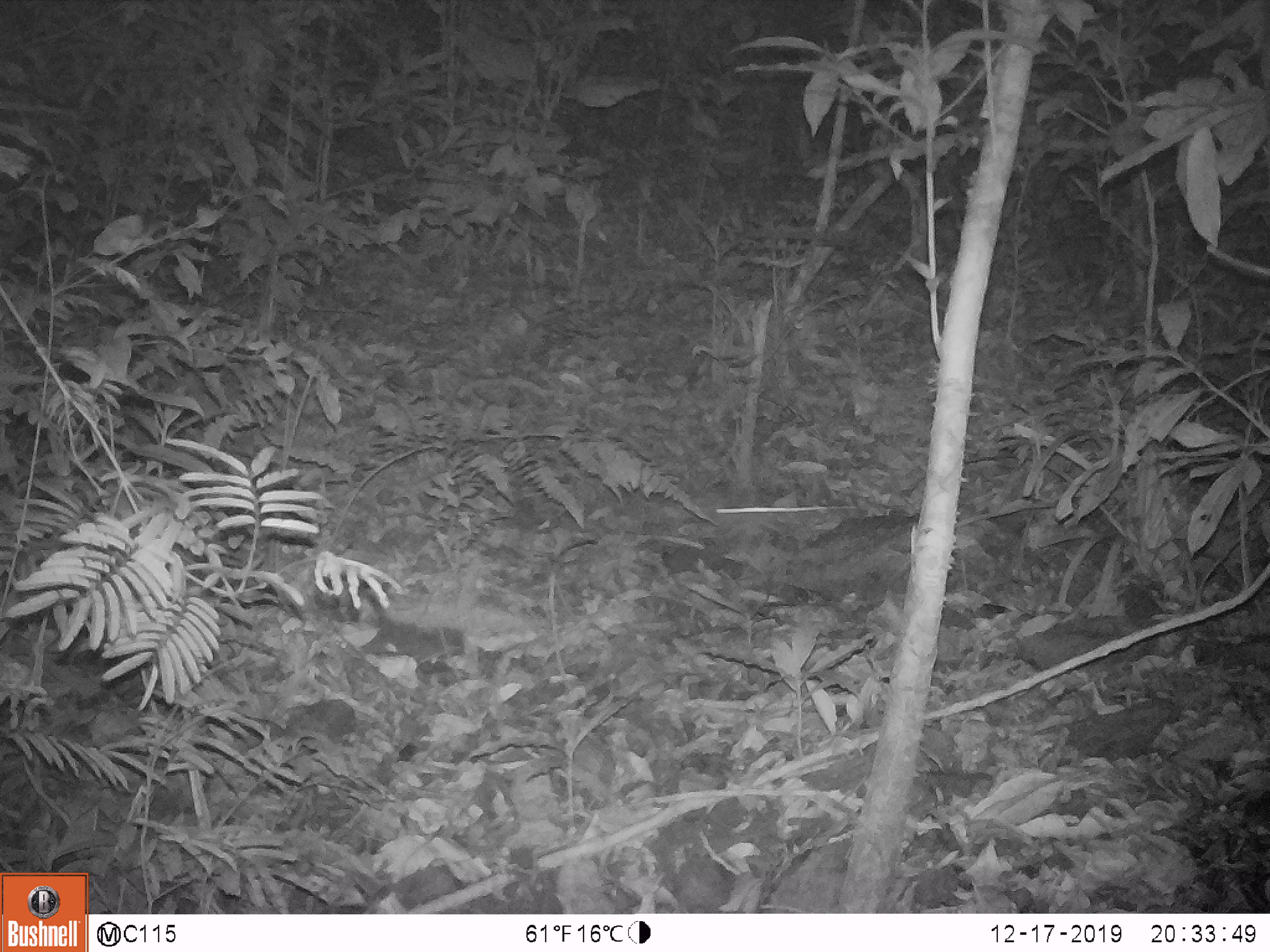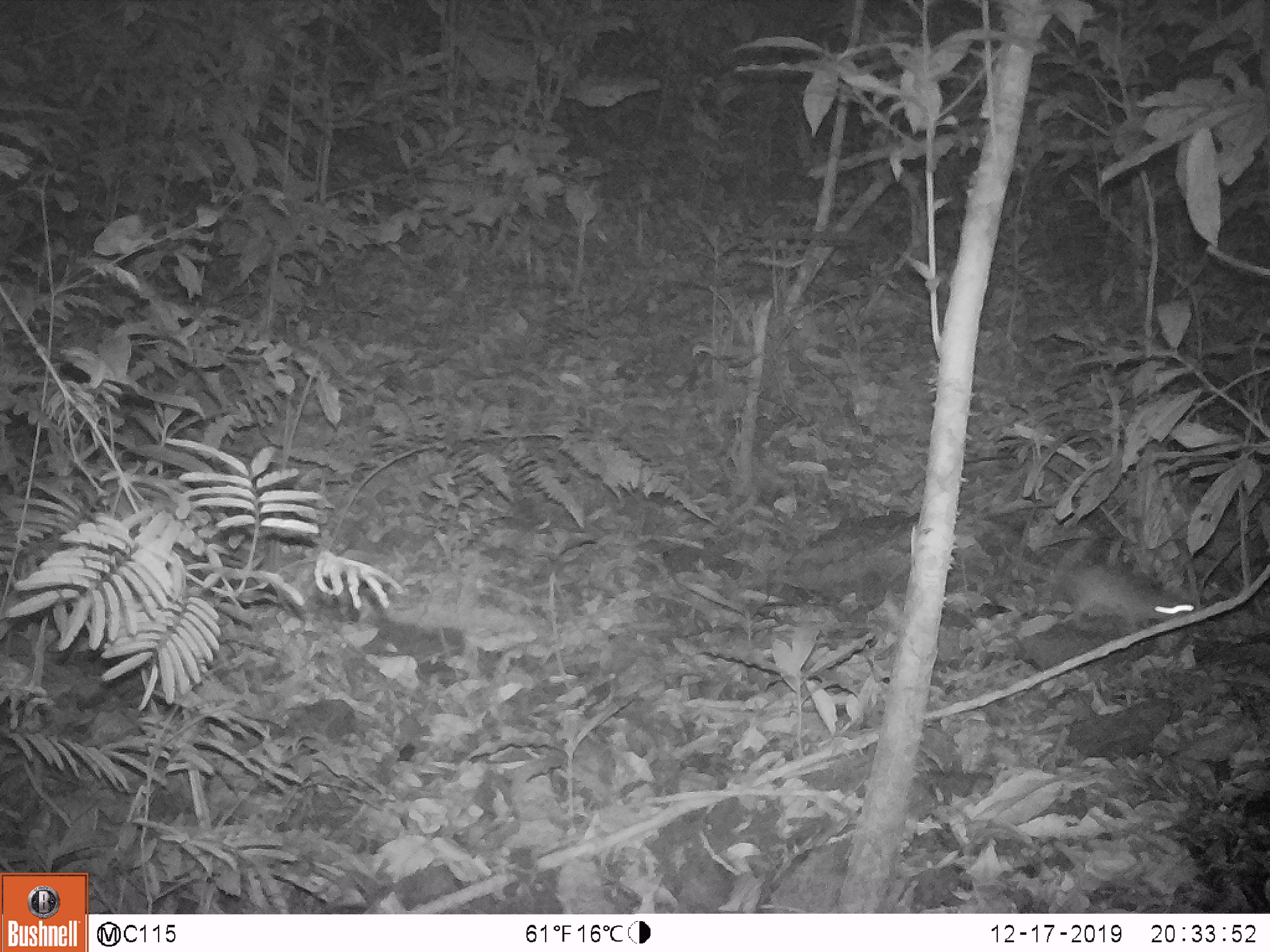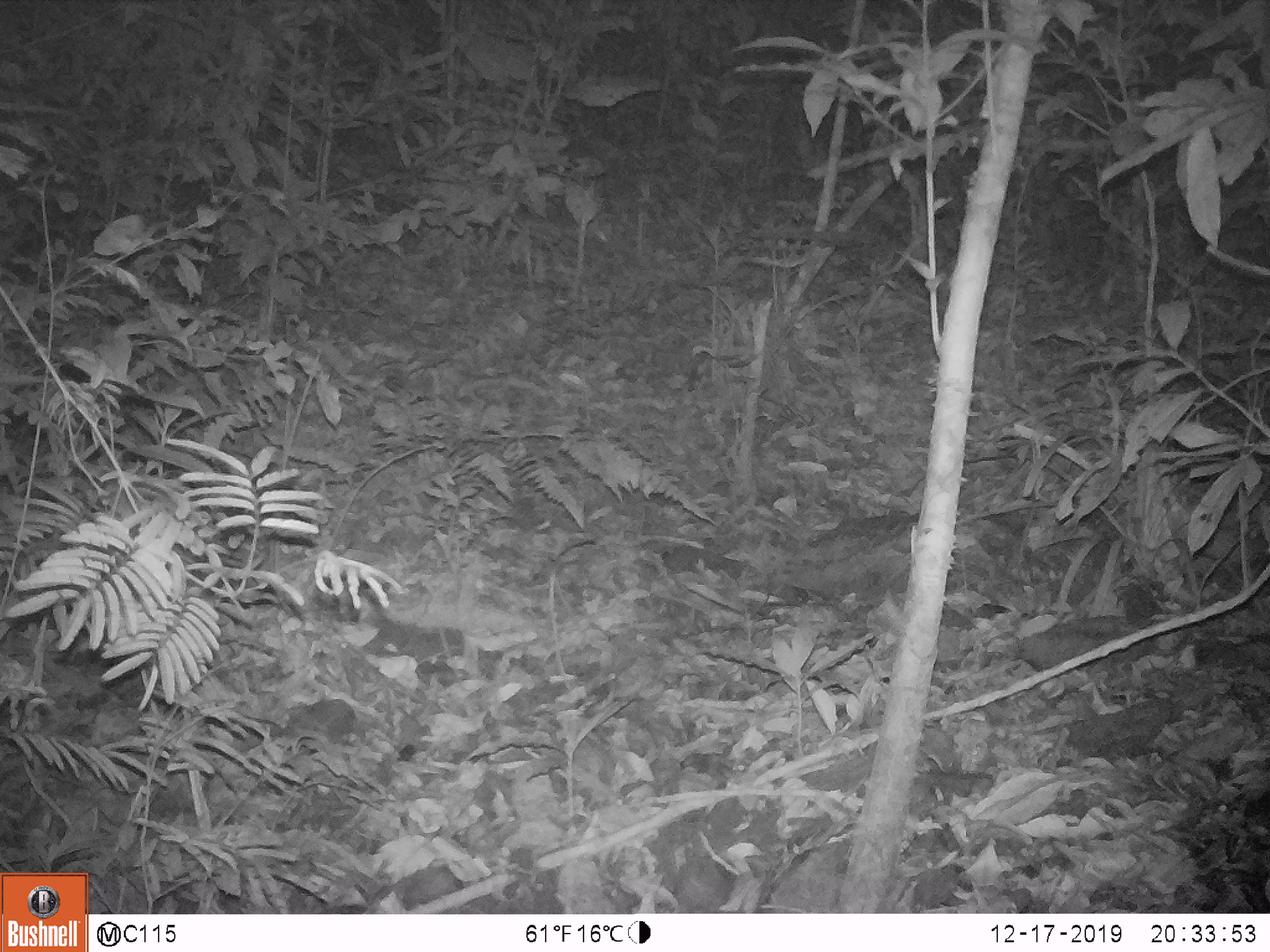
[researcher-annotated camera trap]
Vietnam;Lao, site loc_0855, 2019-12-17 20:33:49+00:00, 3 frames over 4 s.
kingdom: Animalia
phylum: Chordata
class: Mammalia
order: Rodentia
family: Muridae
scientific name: Muridae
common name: old-world mice and rats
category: unidentified murid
Unidentified murid (old-world mice and rats) (Muridae). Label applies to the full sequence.